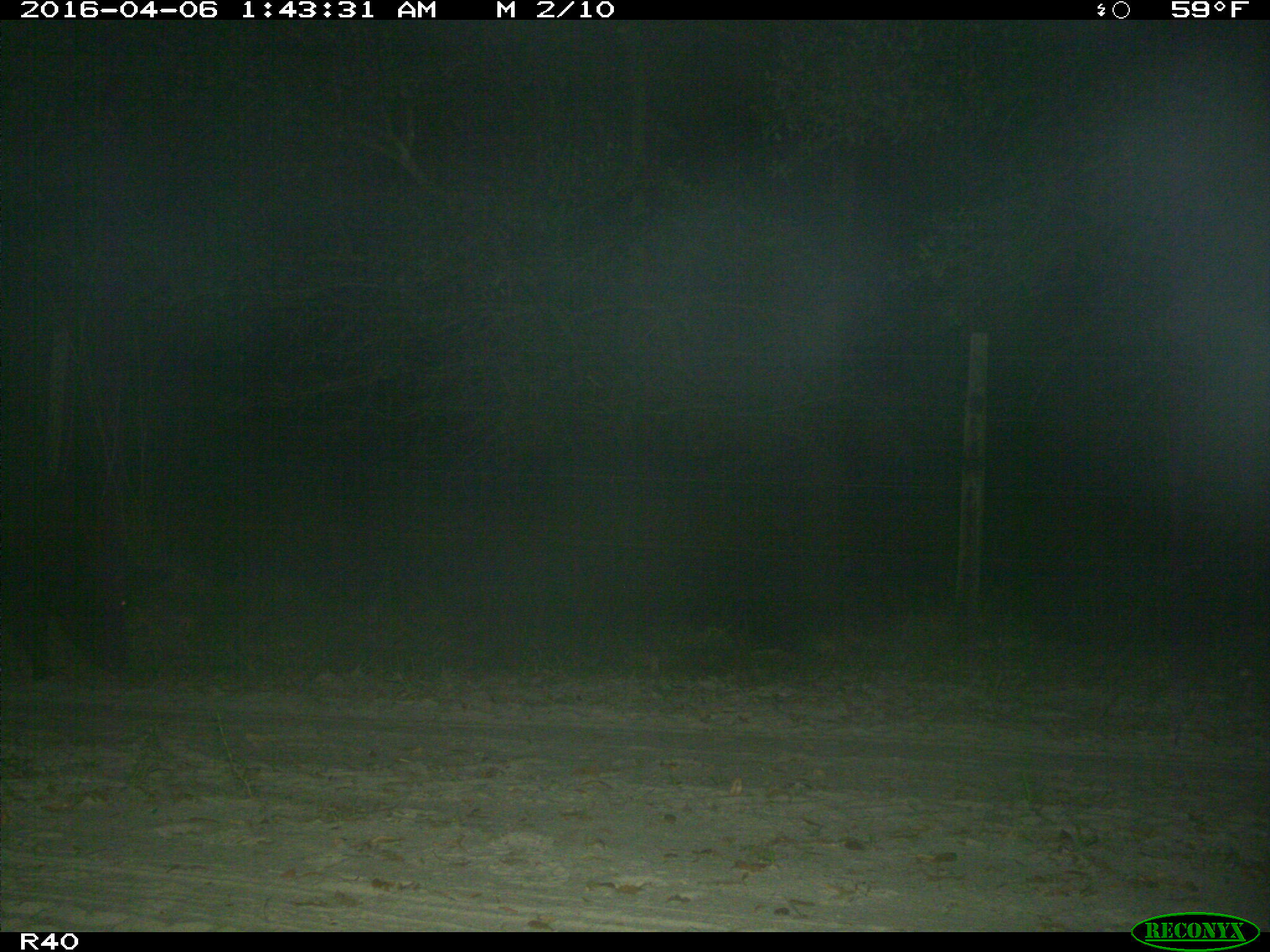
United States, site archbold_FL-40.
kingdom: Animalia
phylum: Chordata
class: Mammalia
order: Artiodactyla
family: Suidae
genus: Sus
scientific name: Sus scrofa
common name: wild boar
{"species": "Sus scrofa (wild boar)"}